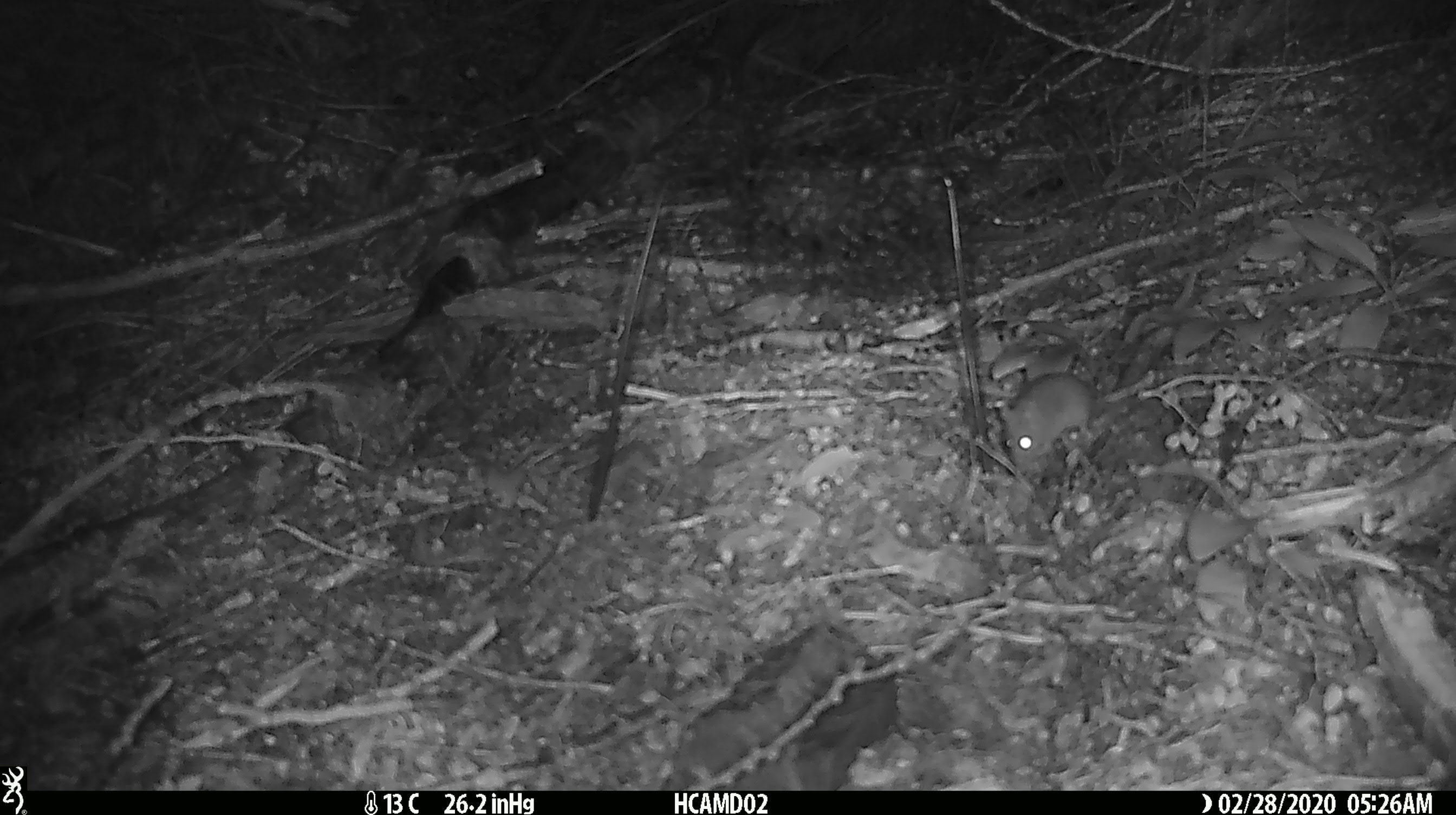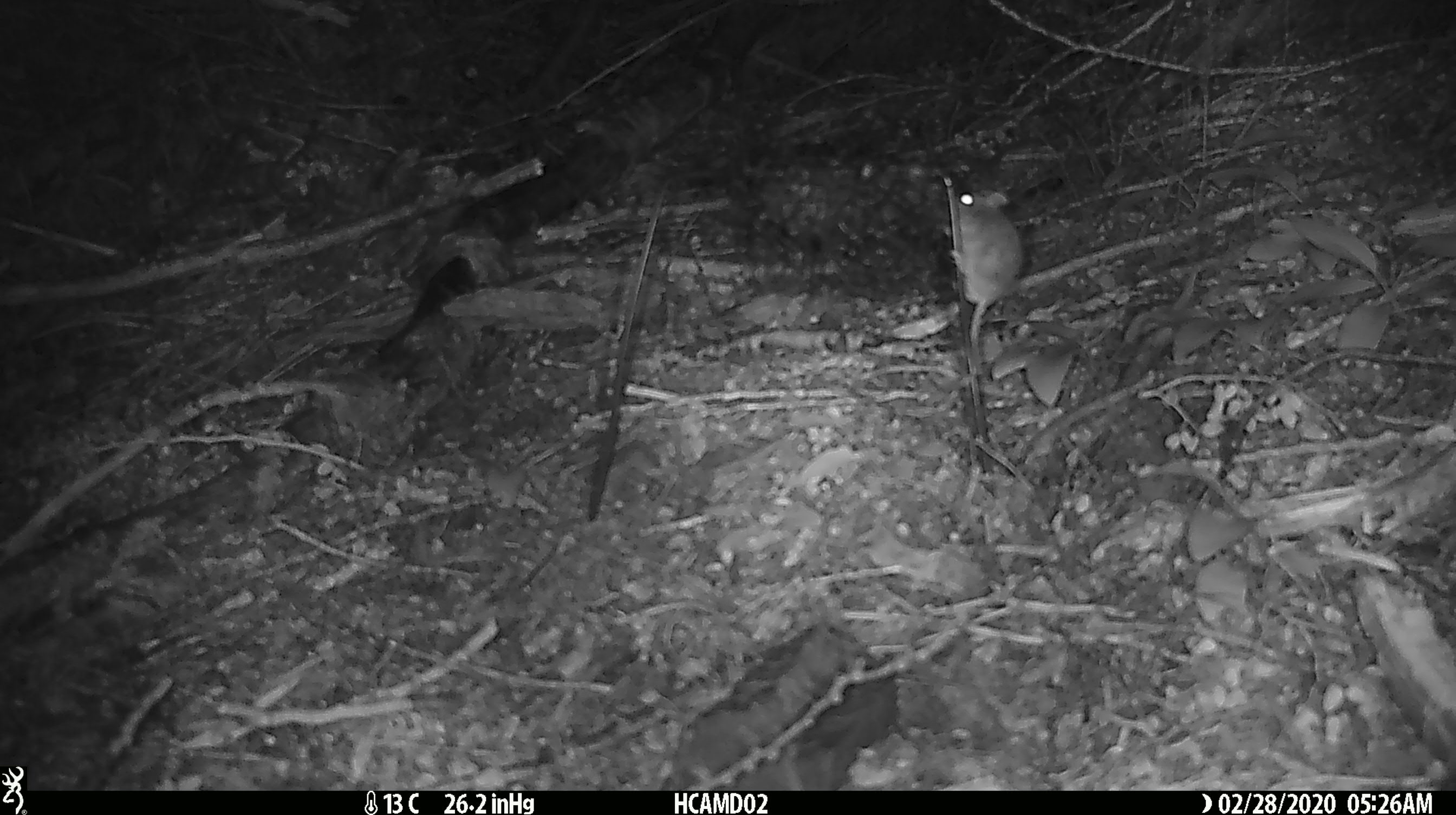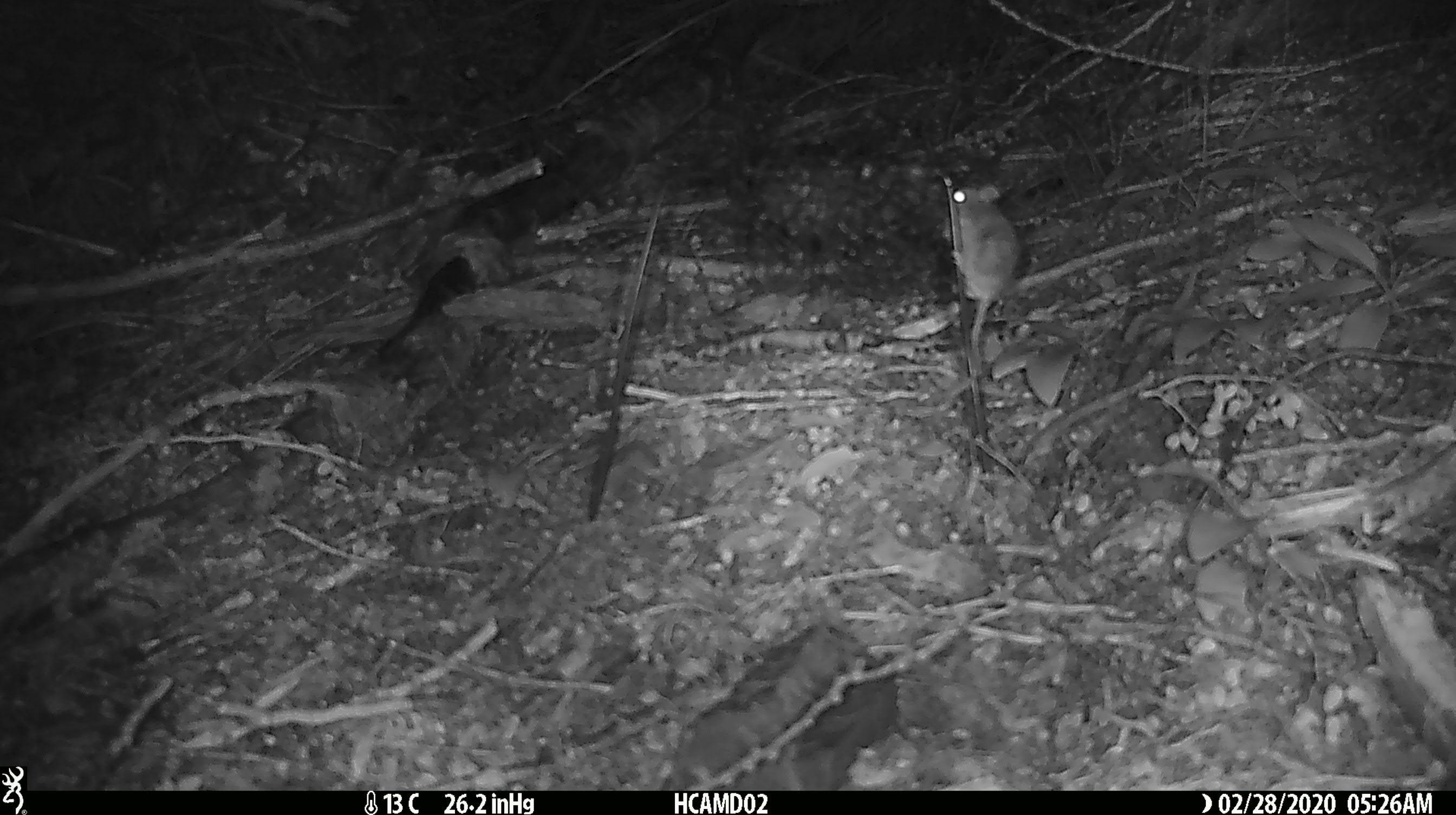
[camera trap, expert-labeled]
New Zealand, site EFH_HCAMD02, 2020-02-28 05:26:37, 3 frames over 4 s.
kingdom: Animalia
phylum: Chordata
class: Mammalia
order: Rodentia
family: Muridae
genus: Mus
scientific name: Mus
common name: mouse